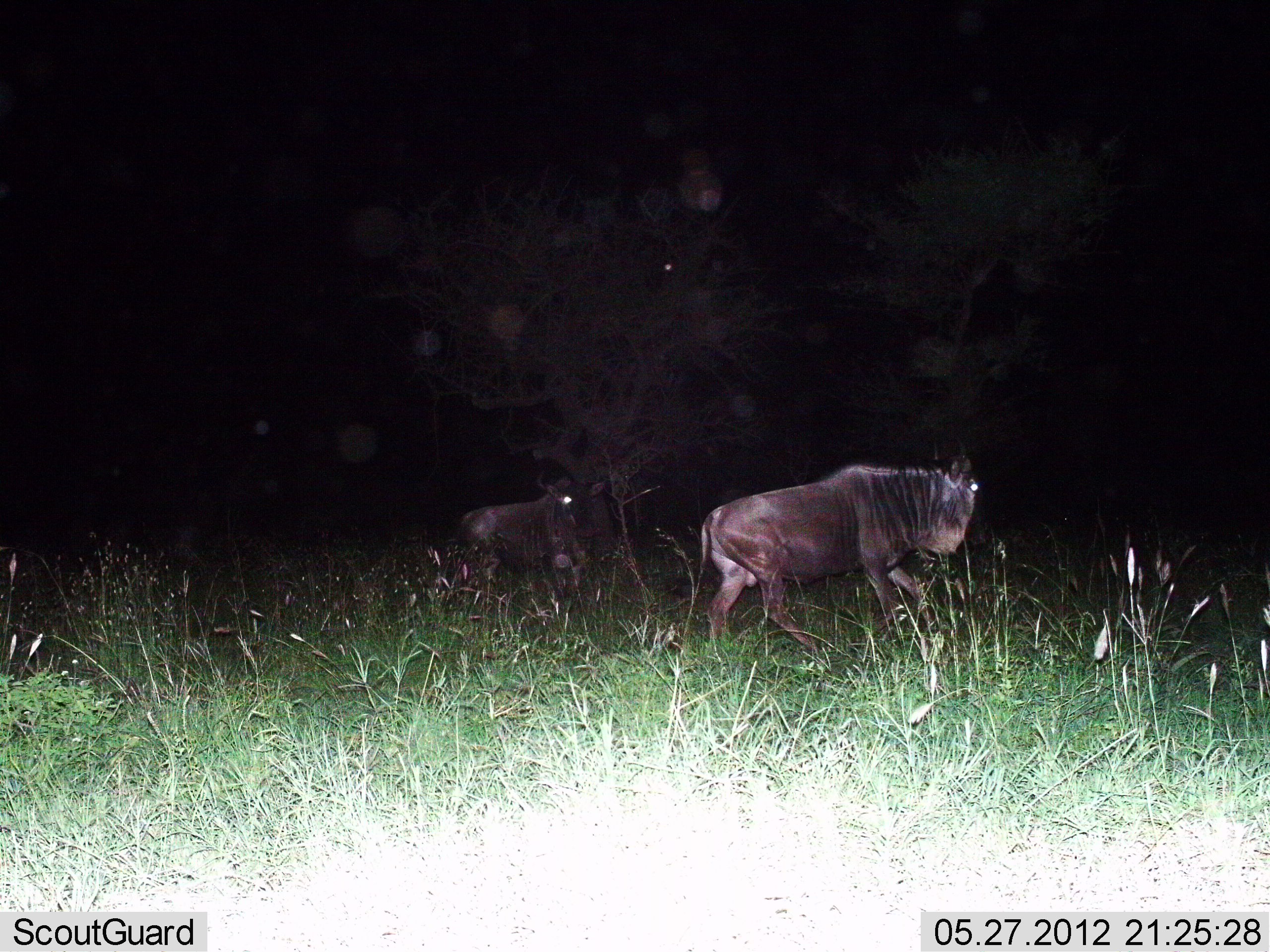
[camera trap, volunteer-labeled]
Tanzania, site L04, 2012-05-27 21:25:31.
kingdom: Animalia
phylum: Chordata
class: Mammalia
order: Artiodactyla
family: Bovidae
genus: Connochaetes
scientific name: Connochaetes taurinus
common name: blue wildebeest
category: wildebeest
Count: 2.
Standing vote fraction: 10%.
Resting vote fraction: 0%.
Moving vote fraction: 90%.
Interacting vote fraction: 0%.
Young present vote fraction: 0%.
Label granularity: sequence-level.